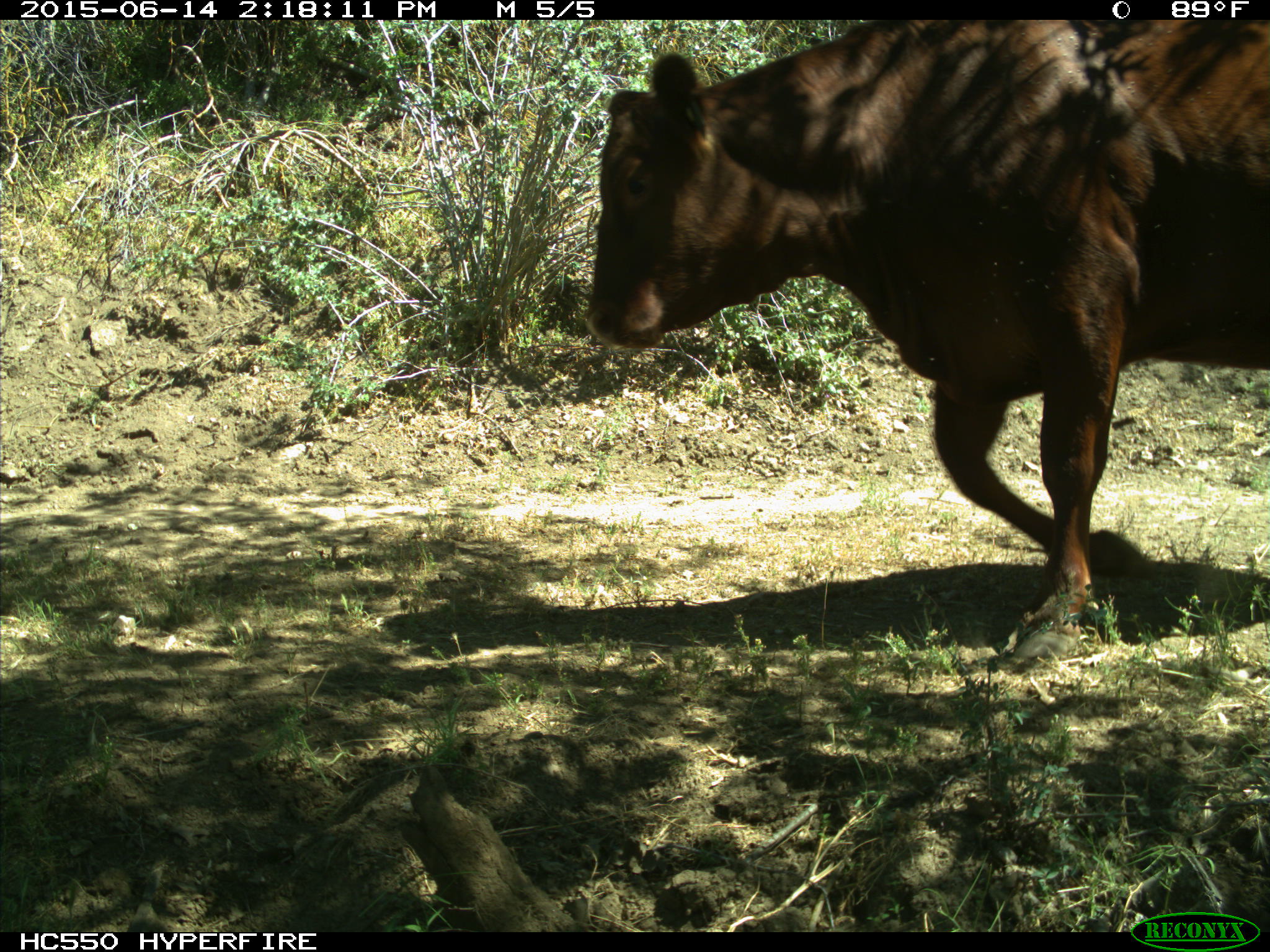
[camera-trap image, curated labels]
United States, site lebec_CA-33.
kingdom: Animalia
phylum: Chordata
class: Mammalia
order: Artiodactyla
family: Bovidae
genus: Bos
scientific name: Bos taurus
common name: domestic cow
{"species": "Bos taurus (domestic cow)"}